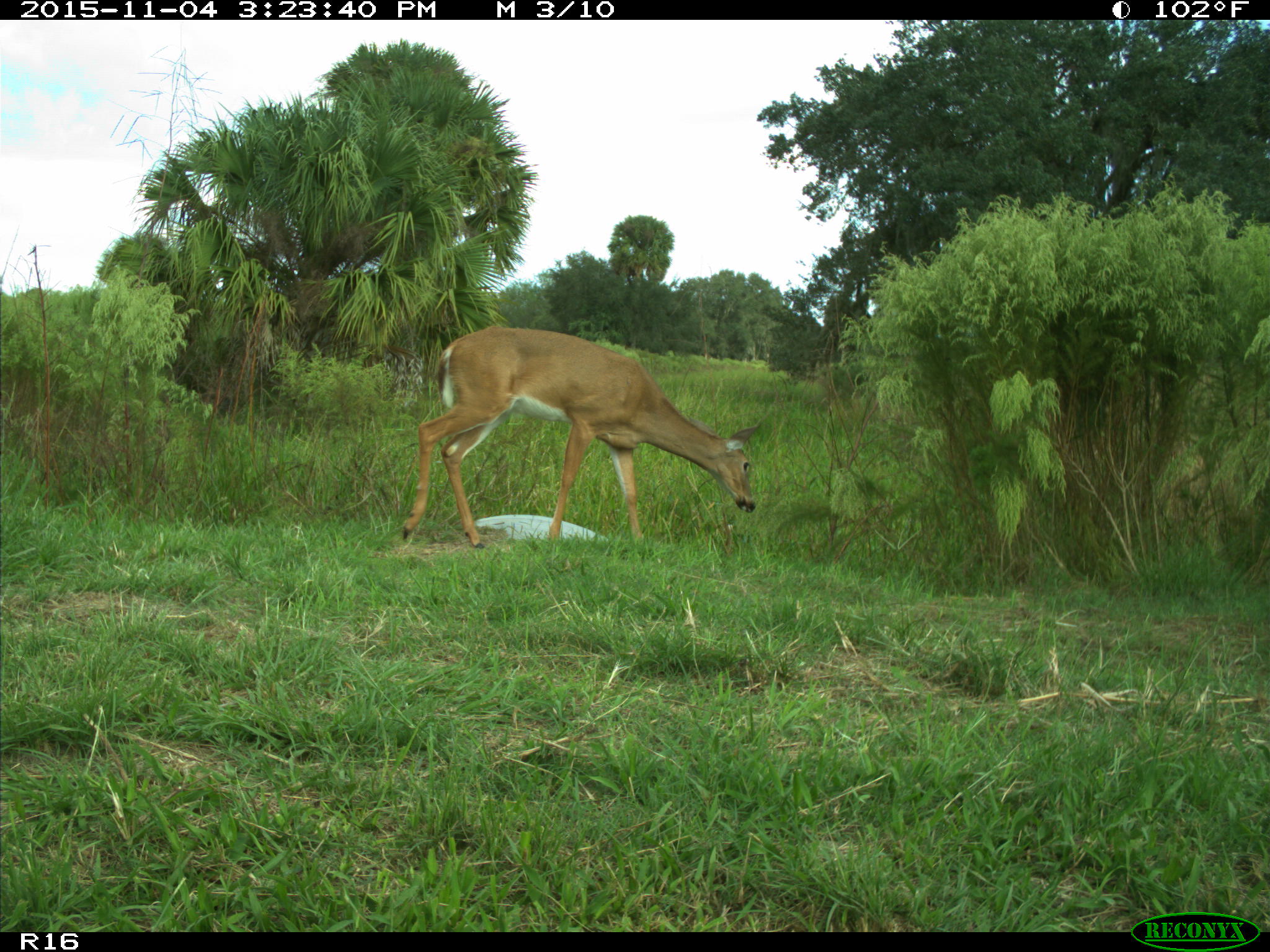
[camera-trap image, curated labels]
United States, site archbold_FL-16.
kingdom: Animalia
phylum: Chordata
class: Mammalia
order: Artiodactyla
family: Cervidae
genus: Odocoileus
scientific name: Odocoileus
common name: deer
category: unidentified deer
Unidentified deer (deer) (Odocoileus).